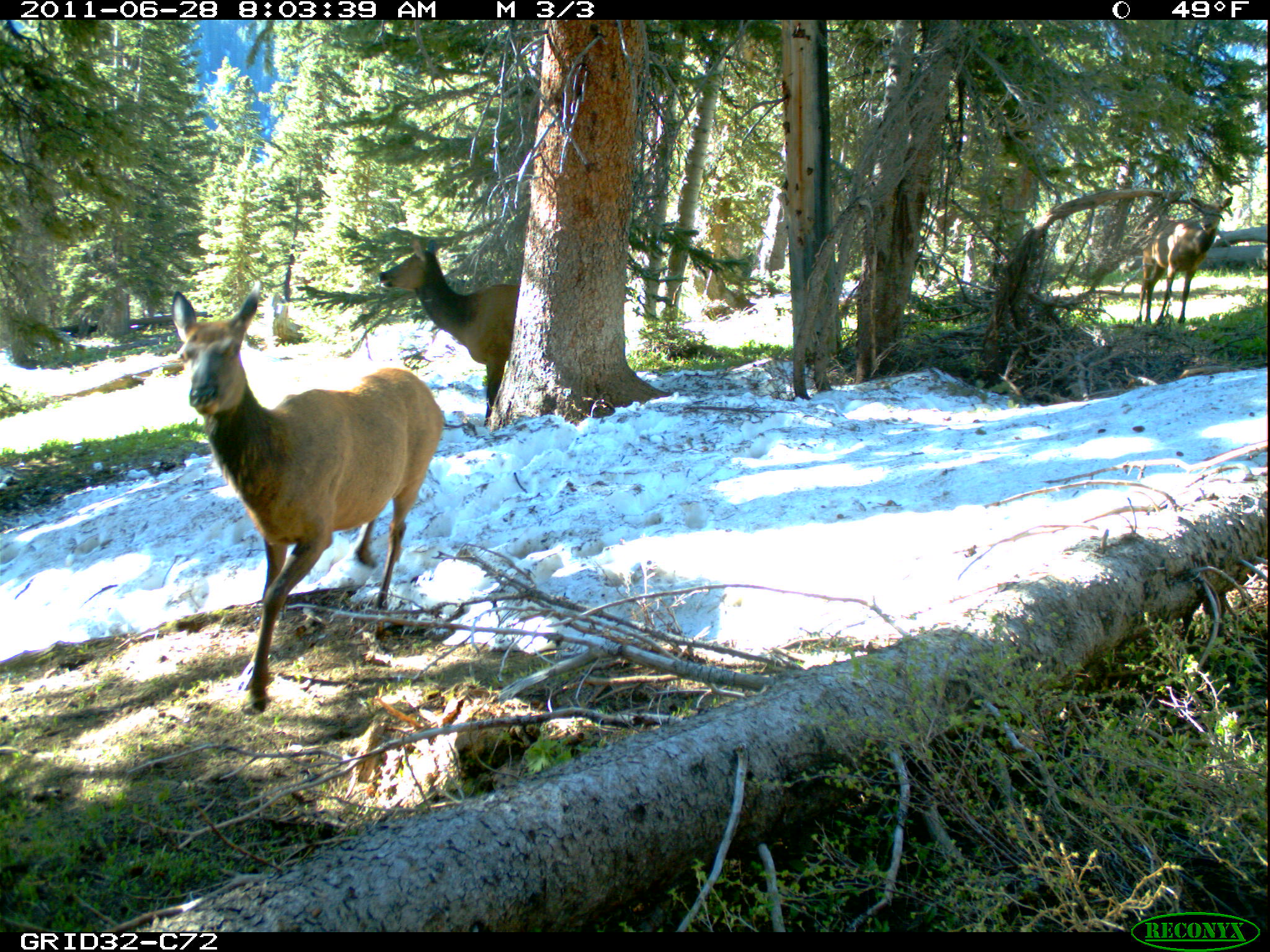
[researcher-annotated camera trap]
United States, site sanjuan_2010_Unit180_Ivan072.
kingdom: Animalia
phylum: Chordata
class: Mammalia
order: Artiodactyla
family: Cervidae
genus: Cervus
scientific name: Cervus elaphus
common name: red deer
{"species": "Cervus elaphus (red deer)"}